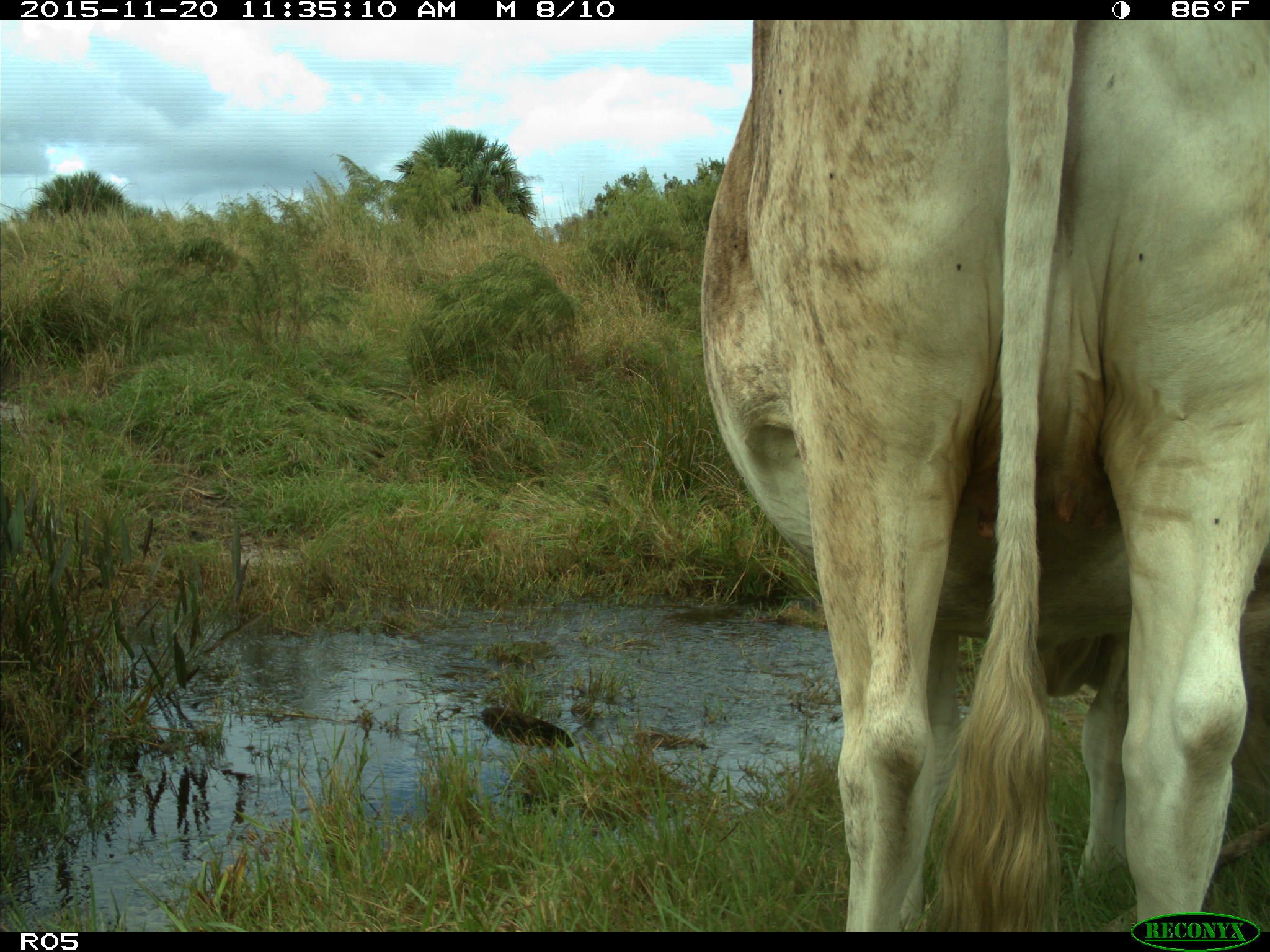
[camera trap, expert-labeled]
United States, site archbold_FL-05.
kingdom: Animalia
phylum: Chordata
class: Mammalia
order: Artiodactyla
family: Bovidae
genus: Bos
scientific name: Bos taurus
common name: domestic cow